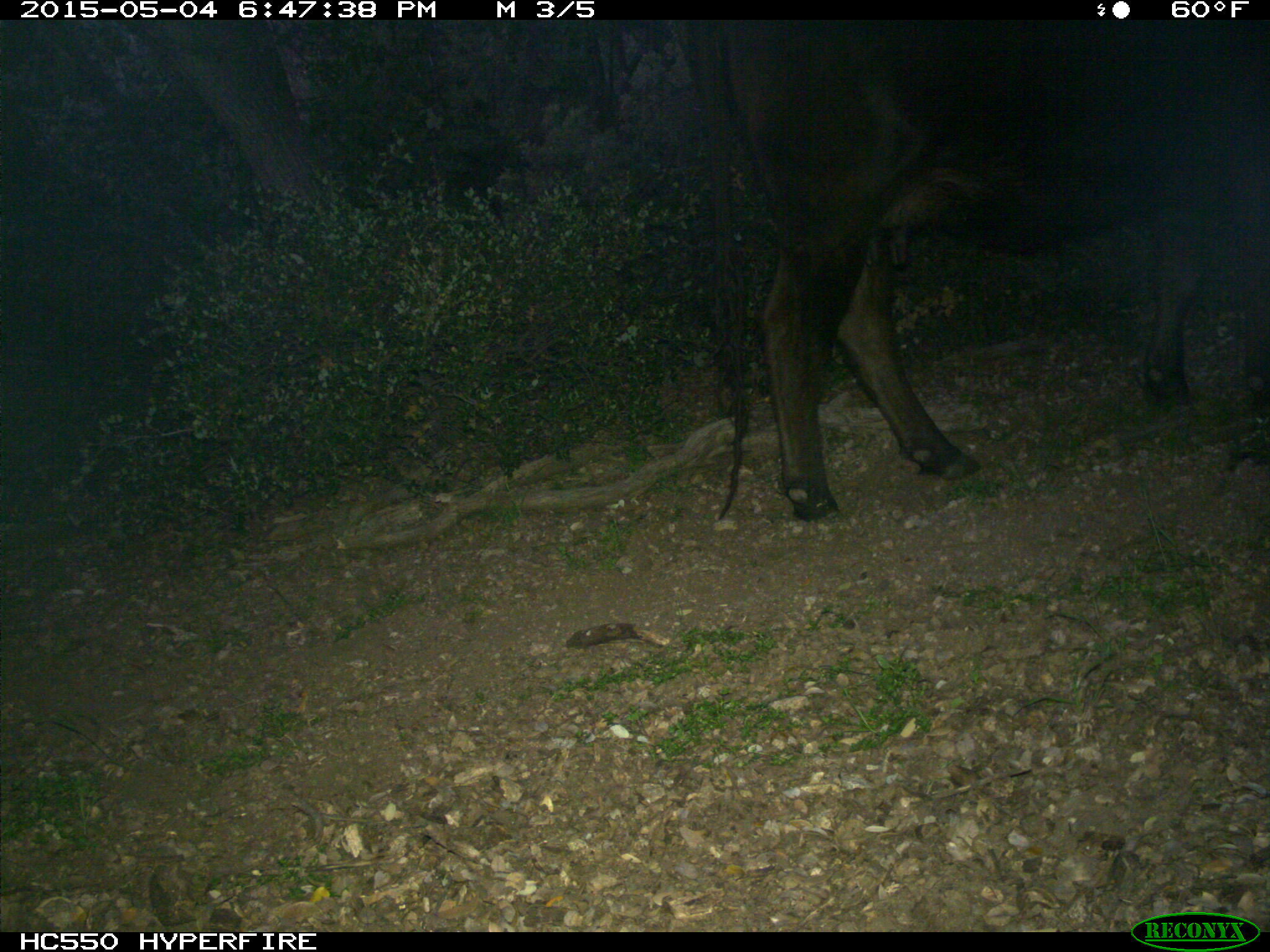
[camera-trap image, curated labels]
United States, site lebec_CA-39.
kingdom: Animalia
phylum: Chordata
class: Mammalia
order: Artiodactyla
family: Bovidae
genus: Bos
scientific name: Bos taurus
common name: domestic cow